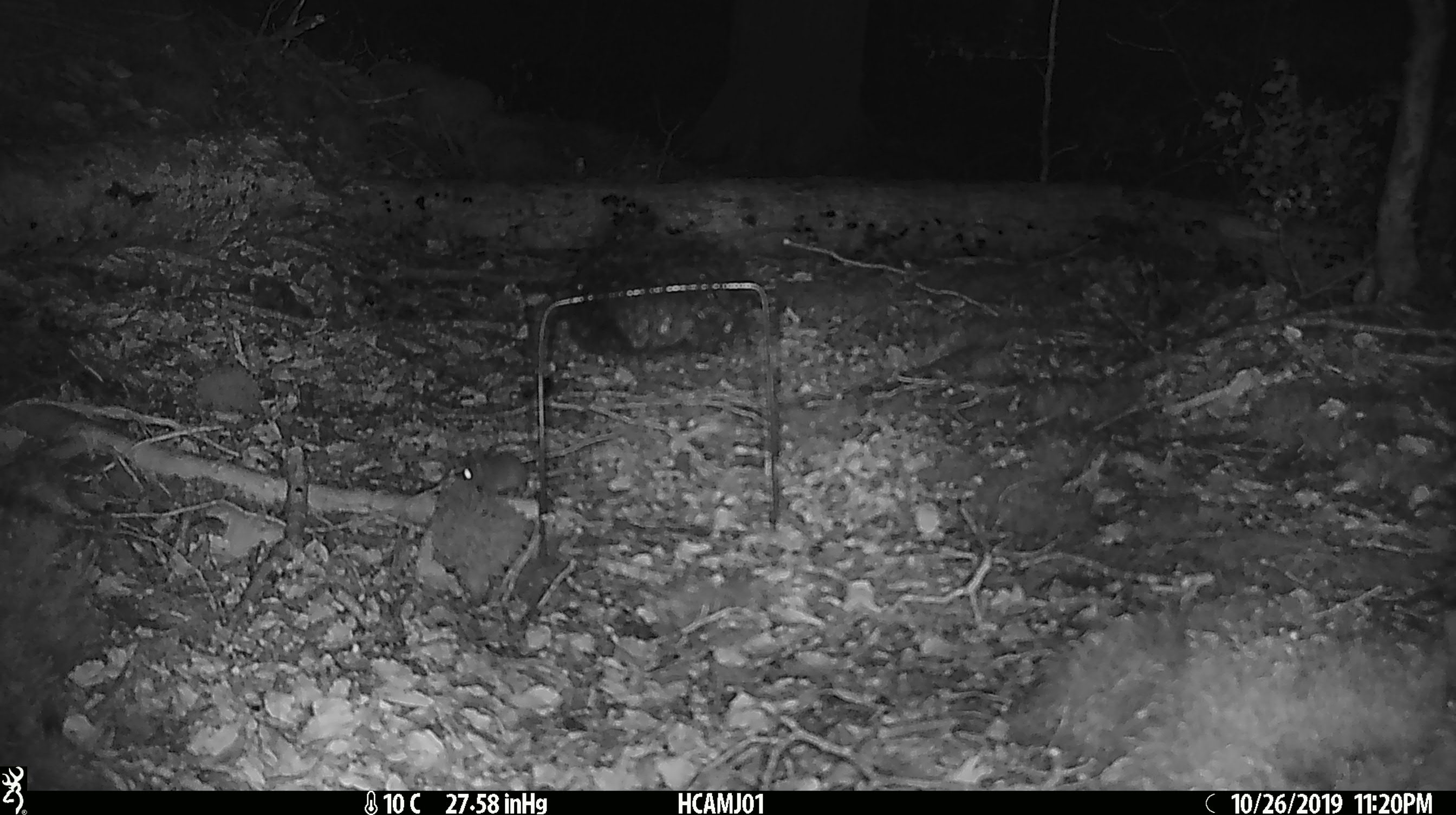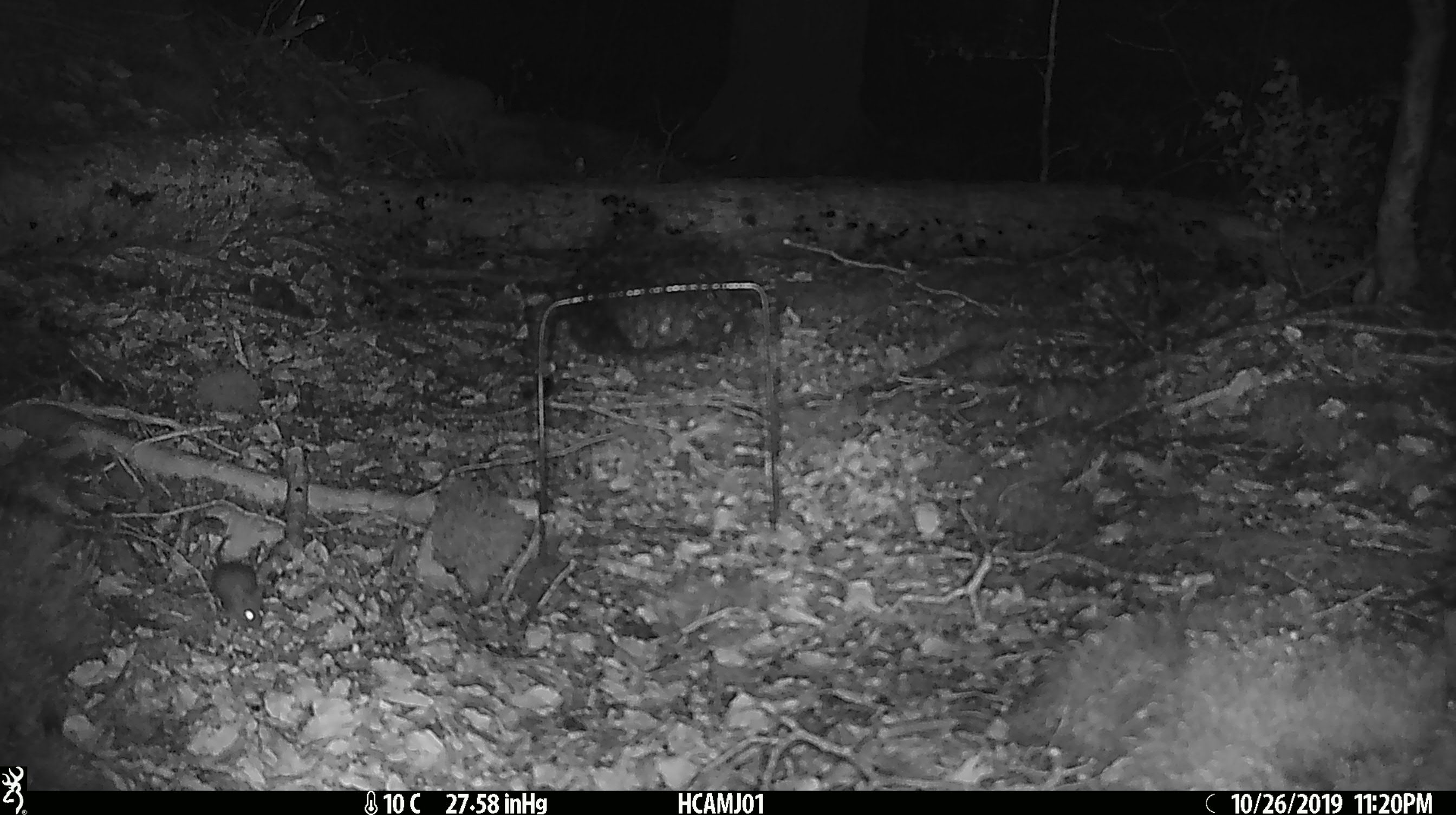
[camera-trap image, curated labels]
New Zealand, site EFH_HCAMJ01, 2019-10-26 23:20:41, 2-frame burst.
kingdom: Animalia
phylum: Chordata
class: Mammalia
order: Rodentia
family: Muridae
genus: Mus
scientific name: Mus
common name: mouse